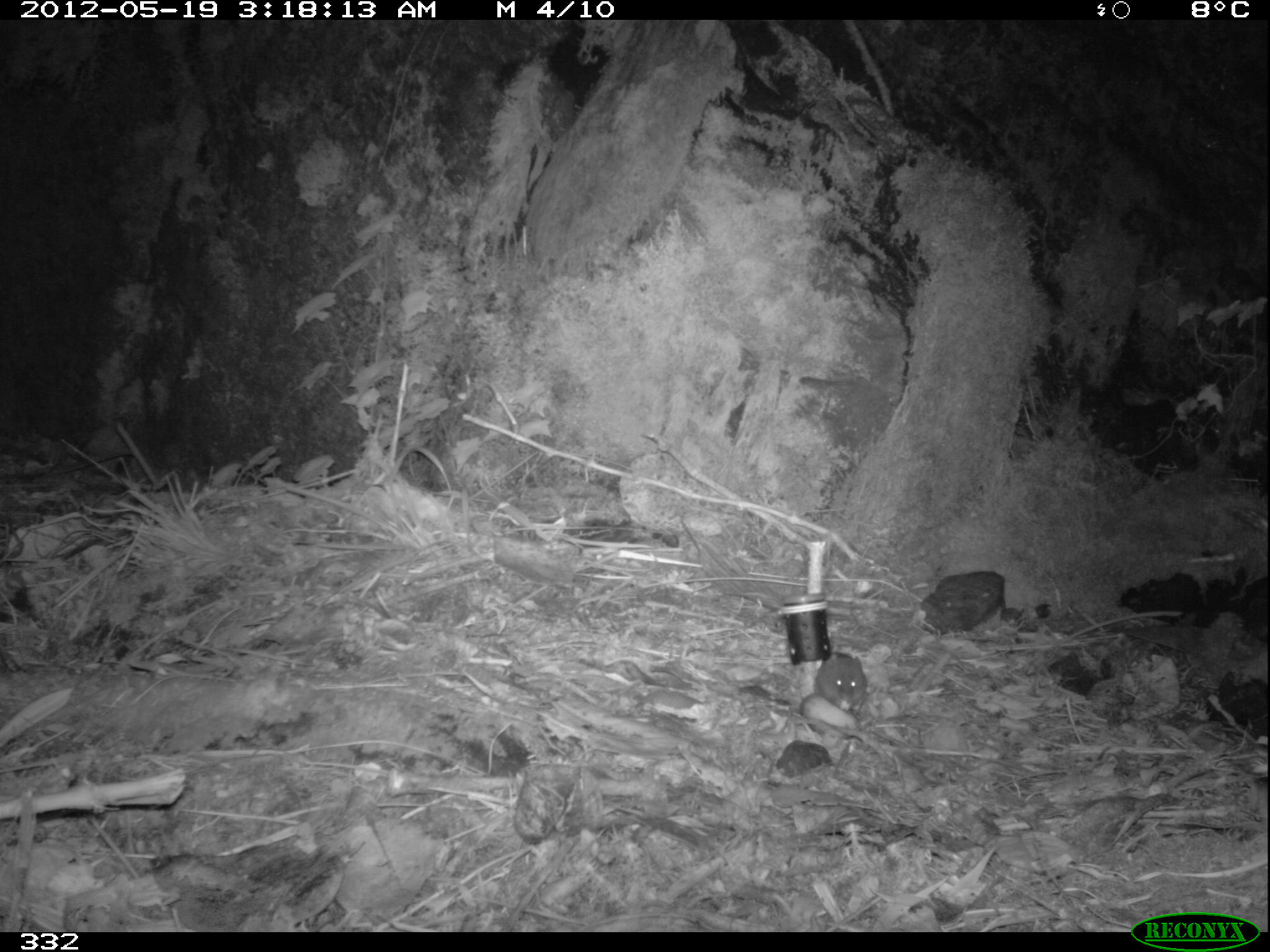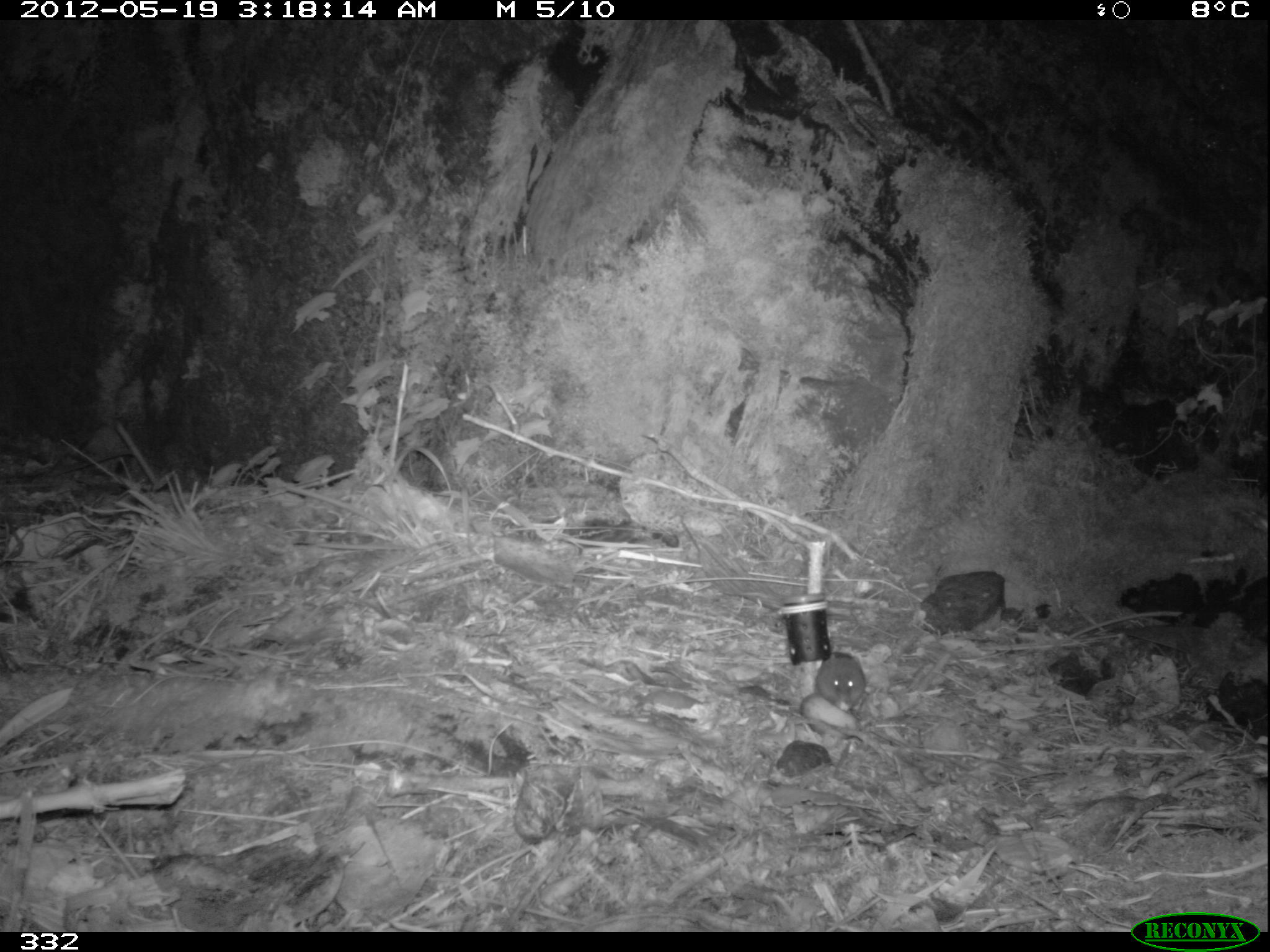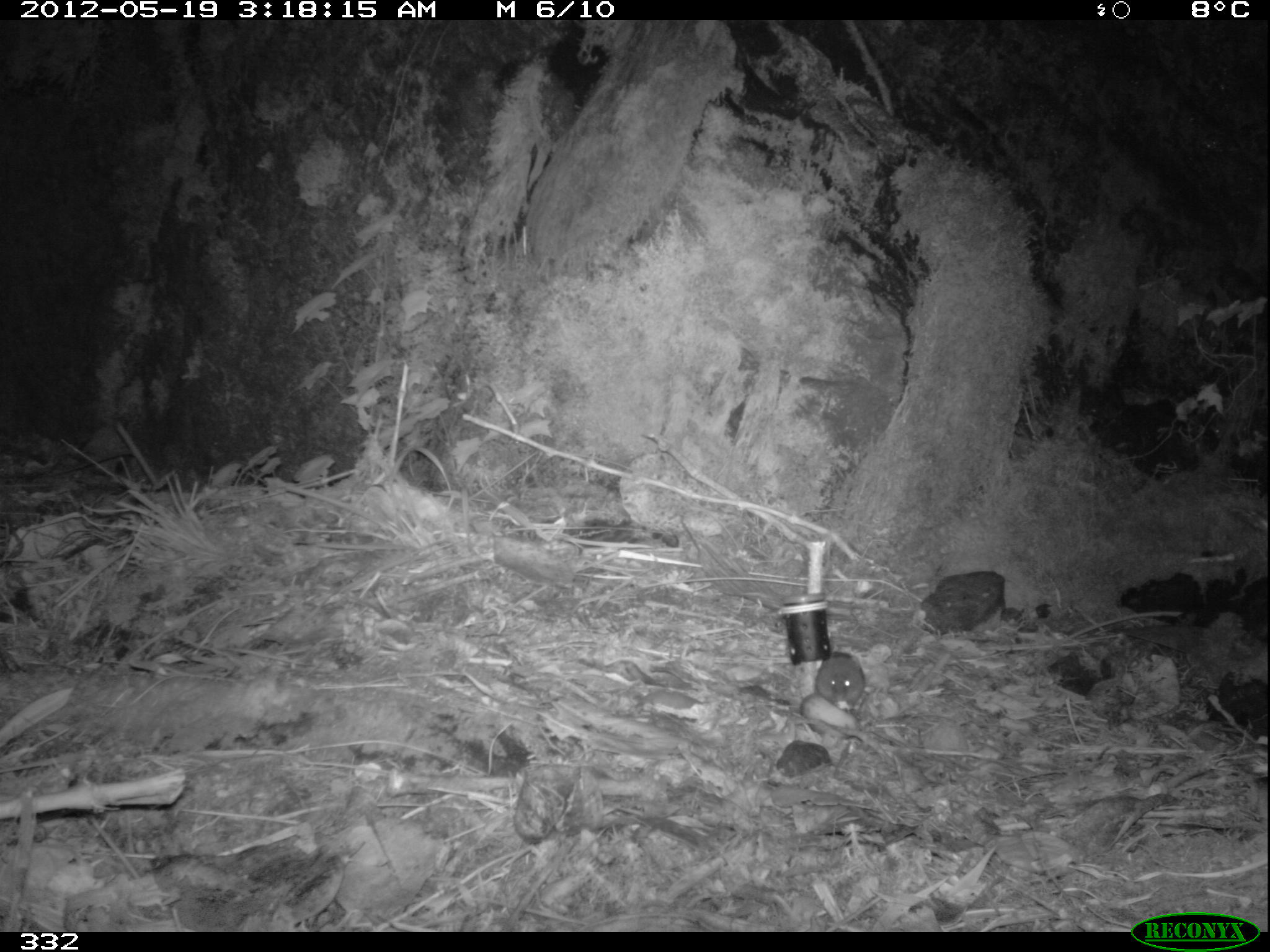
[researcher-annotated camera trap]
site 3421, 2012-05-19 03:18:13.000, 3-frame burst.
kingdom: Animalia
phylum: Chordata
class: Mammalia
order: Rodentia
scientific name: Rodentia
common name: rodents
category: unknown rodent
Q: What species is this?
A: Unknown rodent (rodents) (Rodentia).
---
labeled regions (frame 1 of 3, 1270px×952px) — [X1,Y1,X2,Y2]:
unknown rodent: [819,650,866,712]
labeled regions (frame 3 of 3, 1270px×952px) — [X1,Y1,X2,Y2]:
unknown rodent: [814,653,866,709]